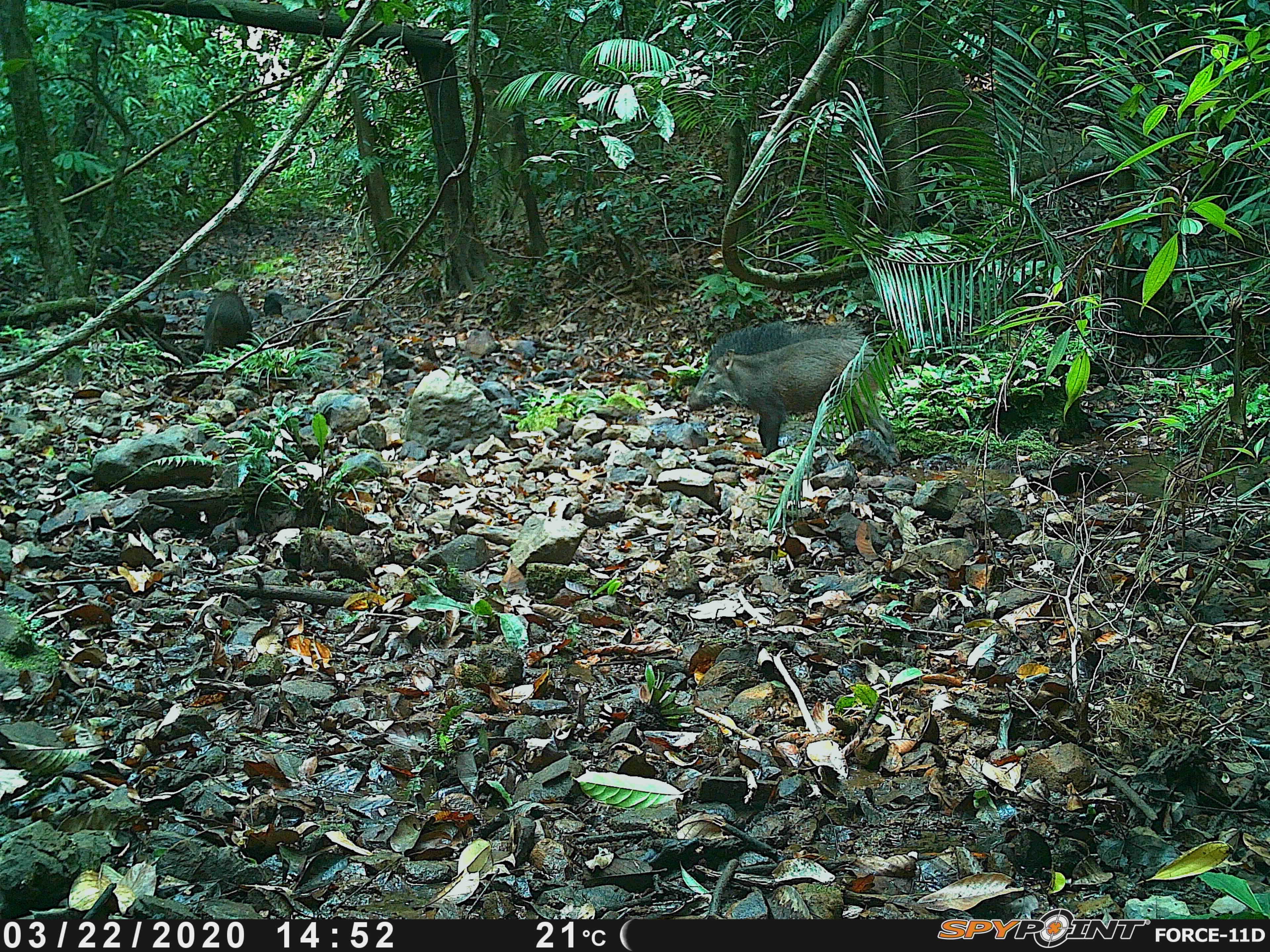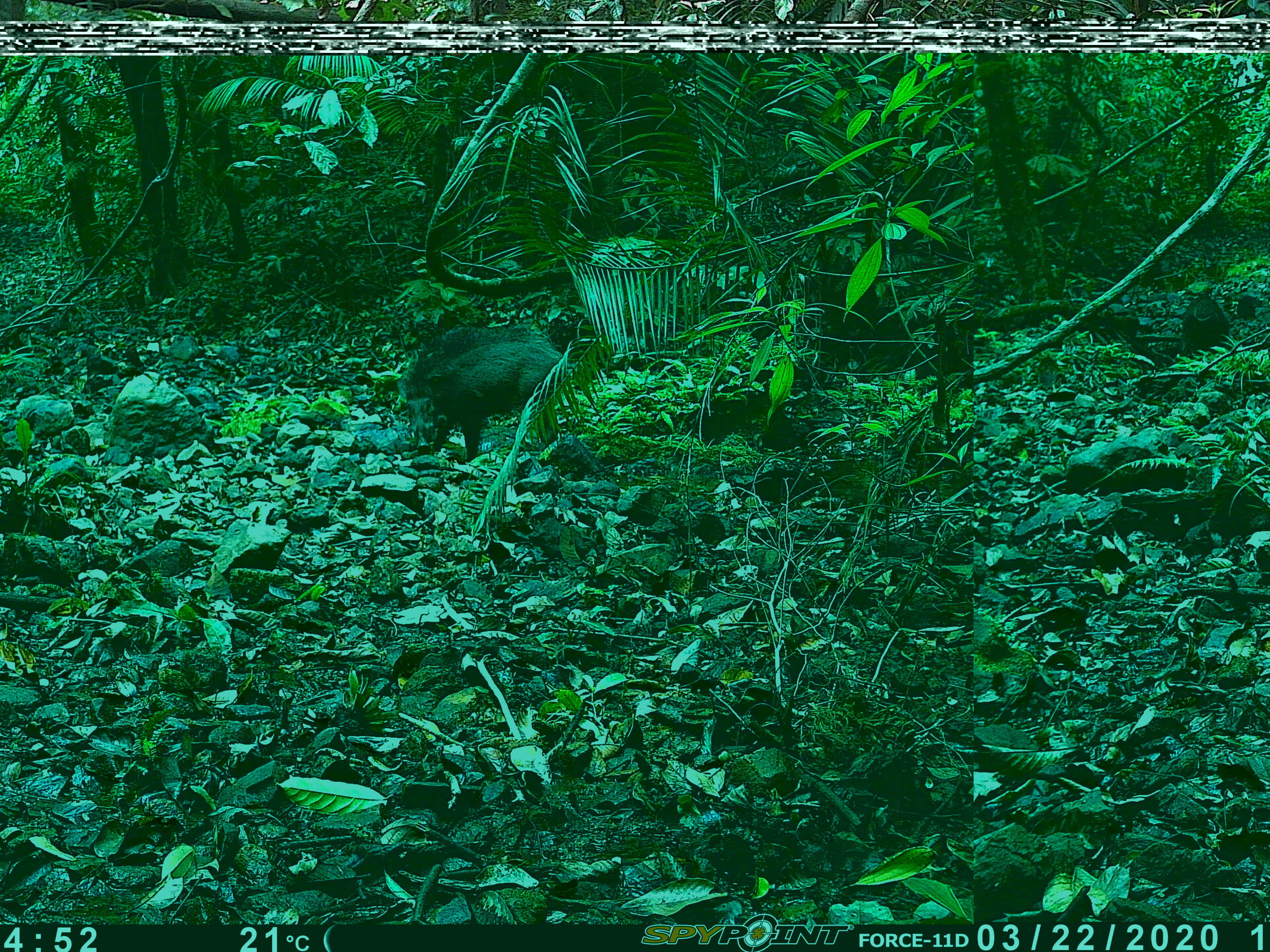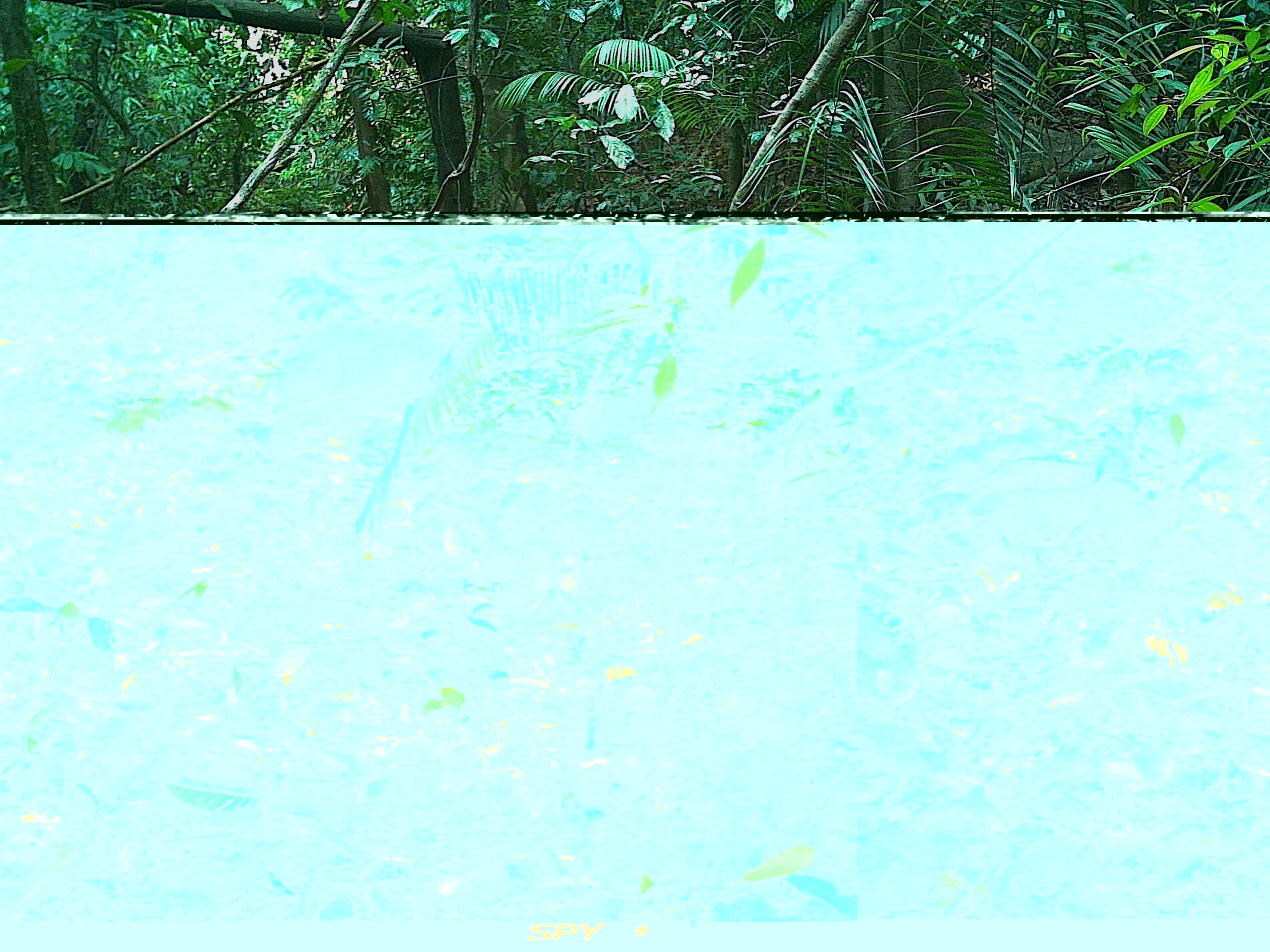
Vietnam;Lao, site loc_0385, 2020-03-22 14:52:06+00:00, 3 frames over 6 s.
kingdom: Animalia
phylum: Chordata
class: Mammalia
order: Artiodactyla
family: Suidae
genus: Sus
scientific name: Sus scrofa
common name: eurasian wild pig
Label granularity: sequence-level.